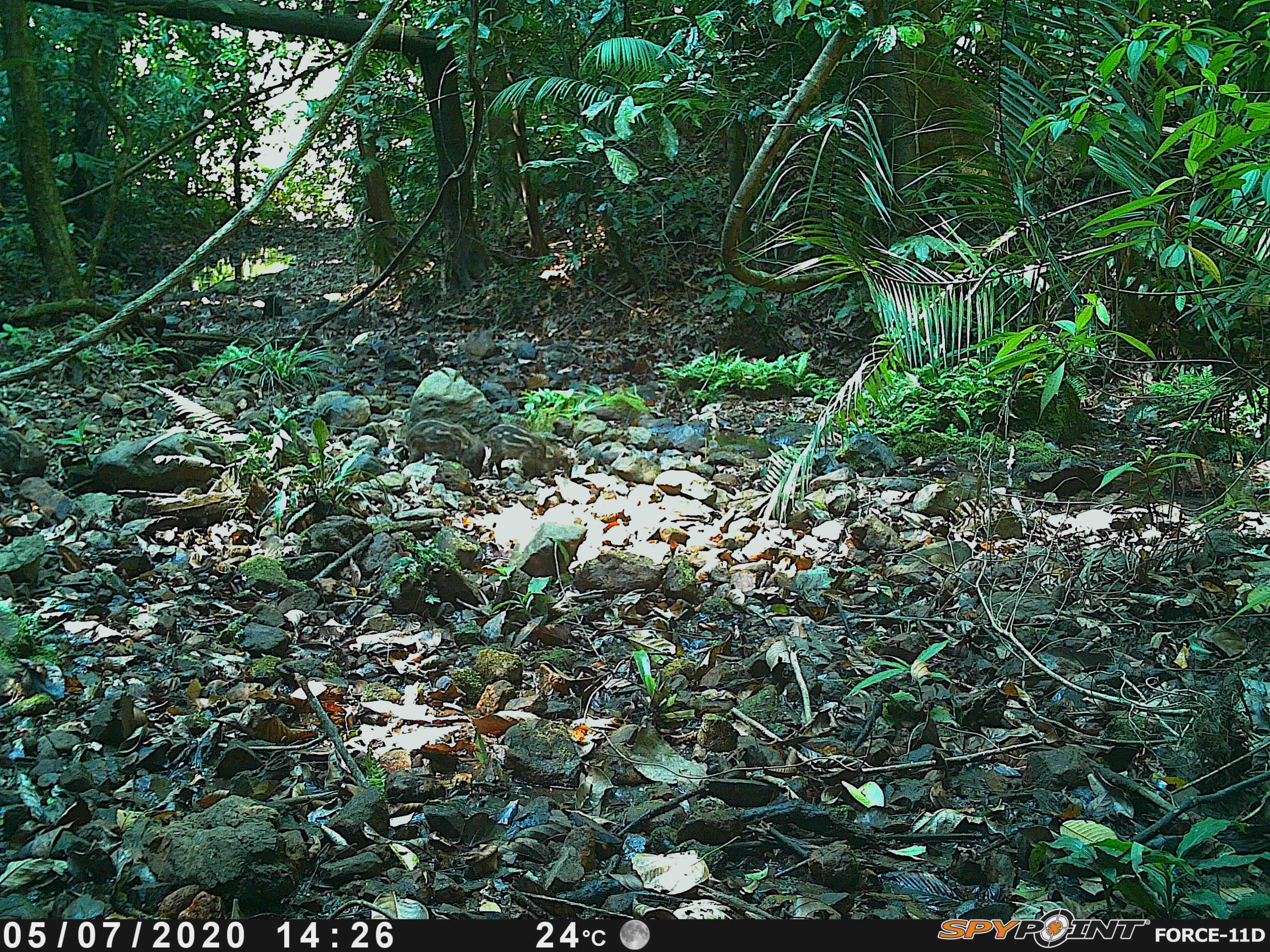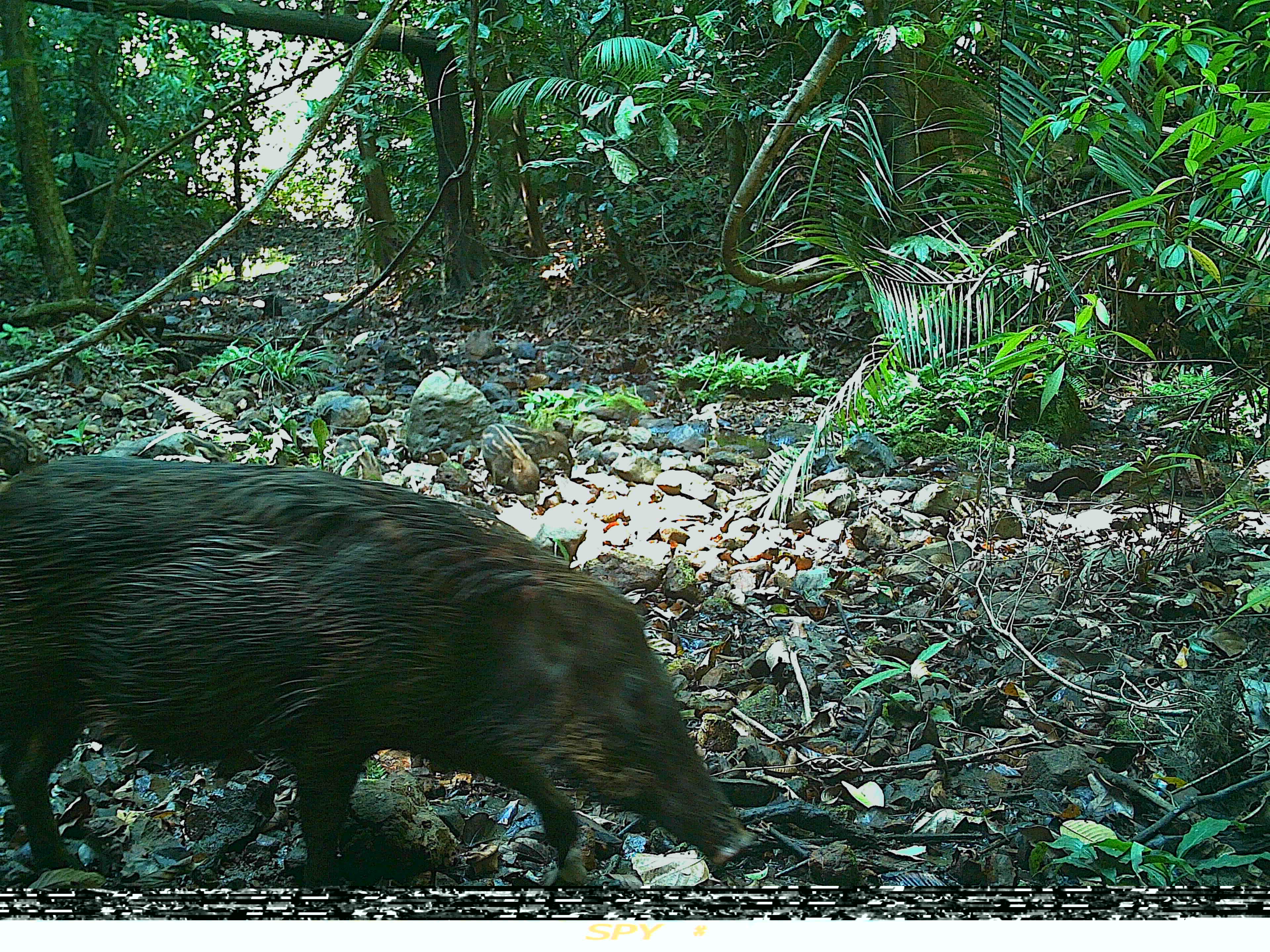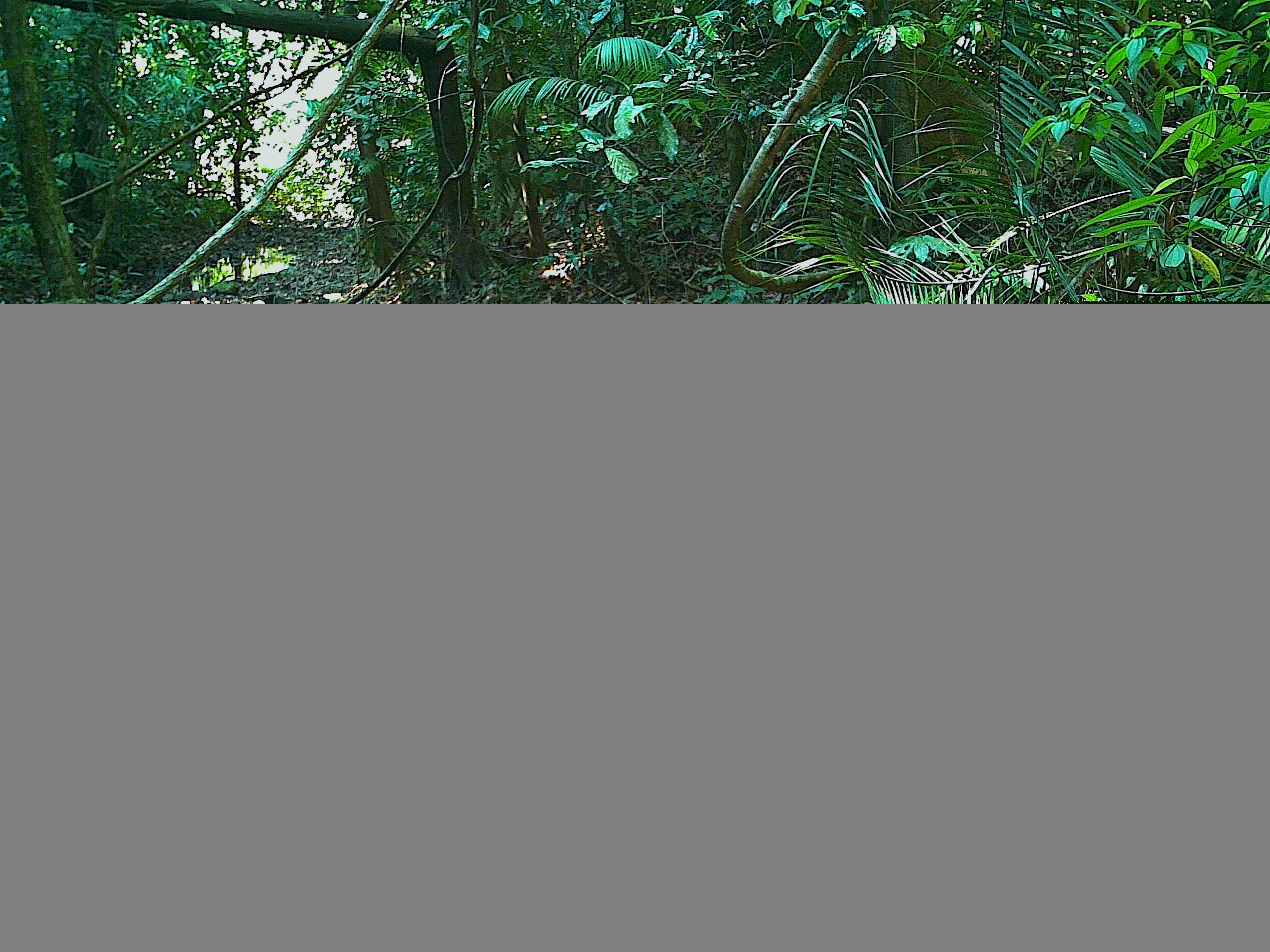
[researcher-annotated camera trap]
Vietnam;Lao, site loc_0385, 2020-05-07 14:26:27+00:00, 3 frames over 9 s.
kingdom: Animalia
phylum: Chordata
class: Mammalia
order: Artiodactyla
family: Suidae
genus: Sus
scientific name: Sus scrofa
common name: eurasian wild pig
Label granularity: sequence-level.